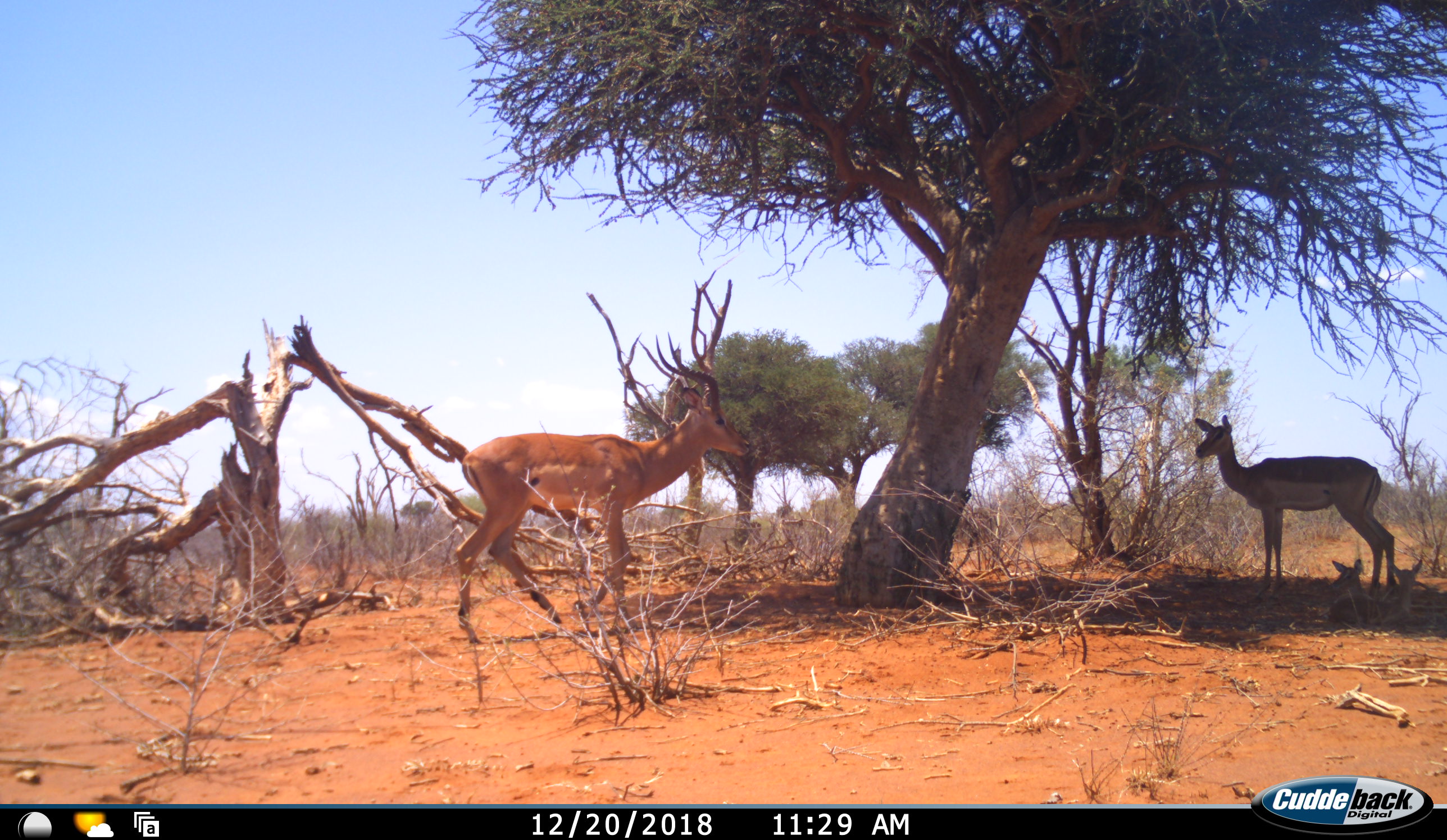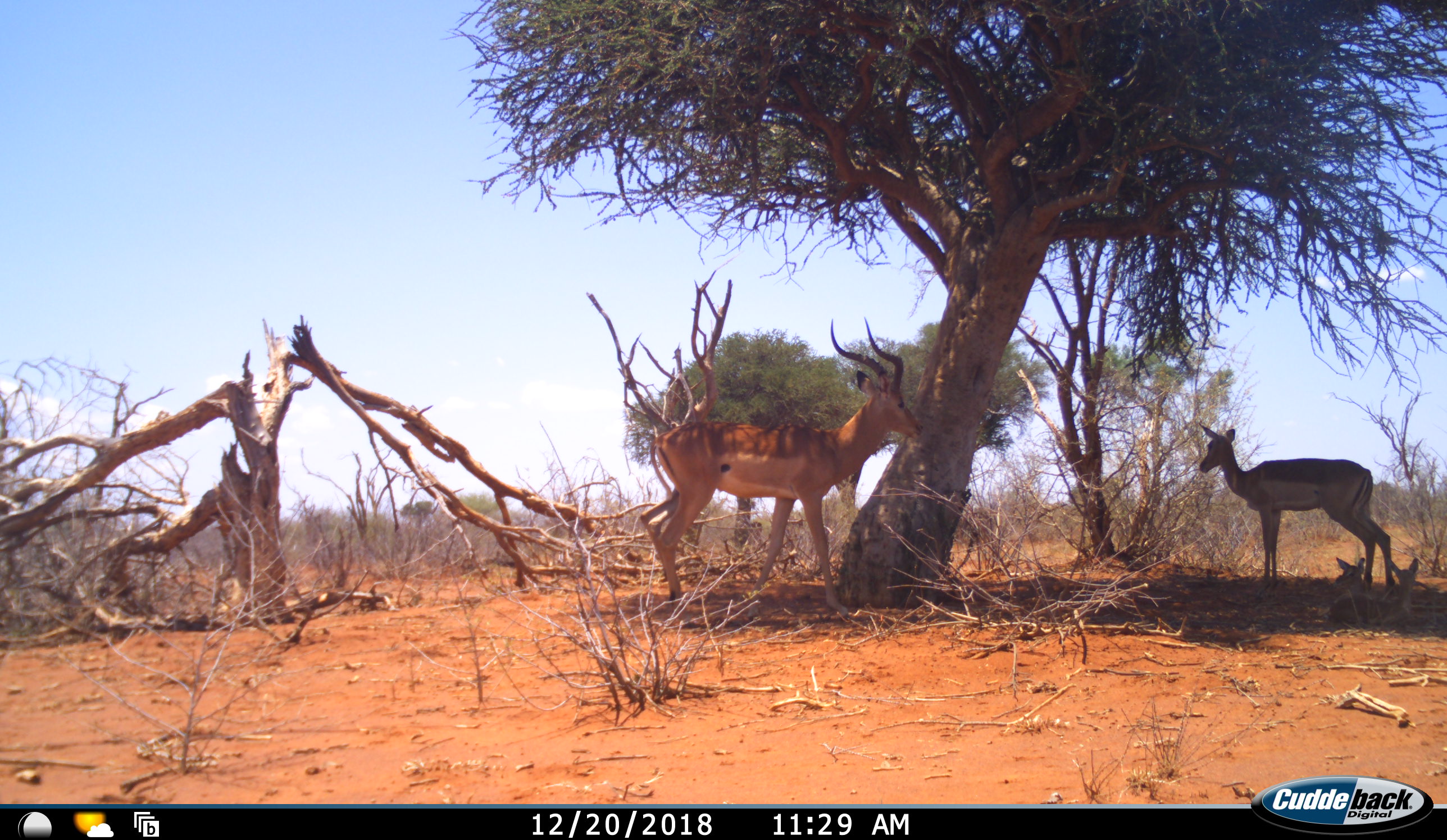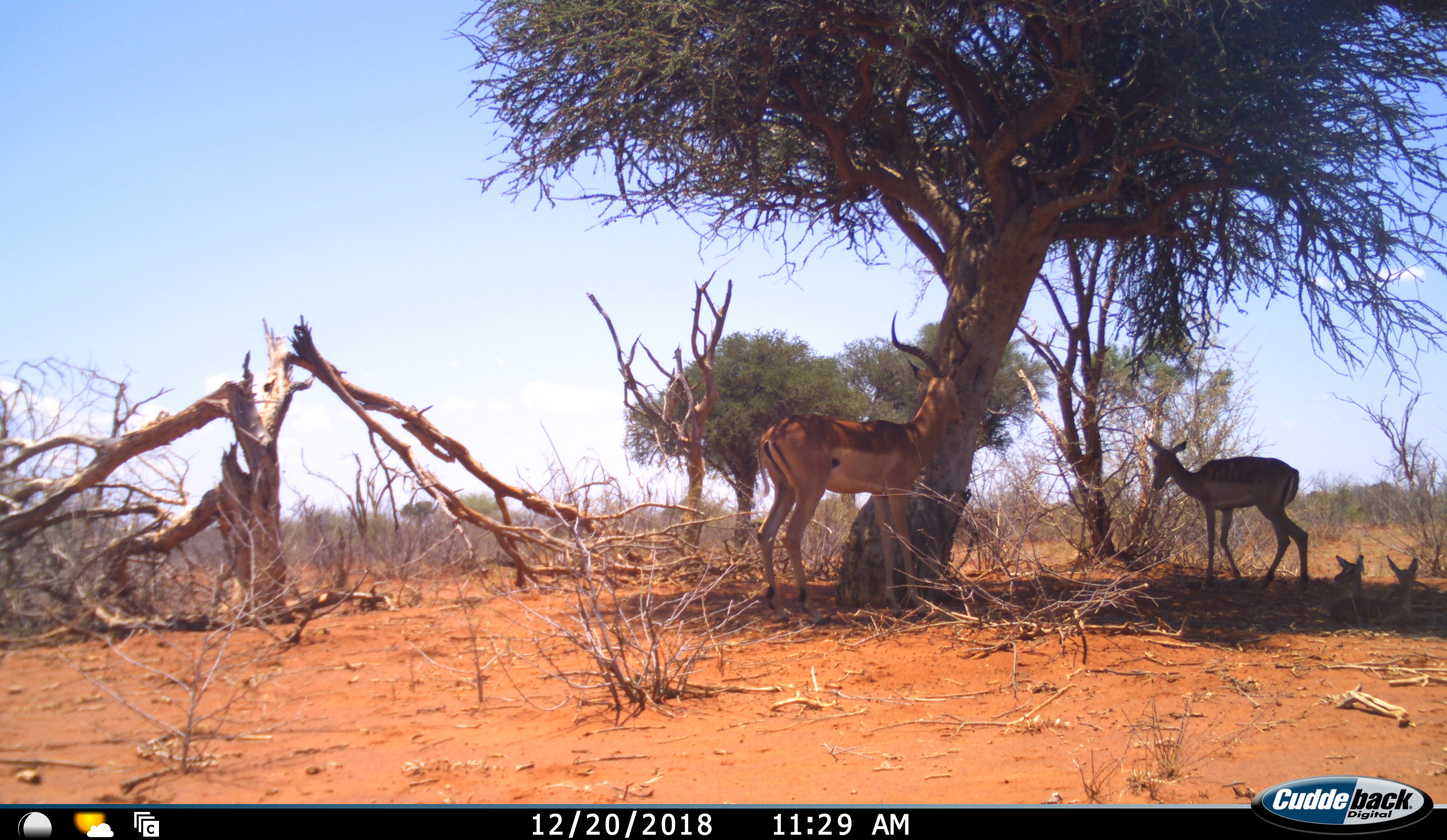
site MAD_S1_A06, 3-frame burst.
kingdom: Animalia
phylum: Chordata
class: Mammalia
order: Artiodactyla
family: Bovidae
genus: Aepyceros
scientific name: Aepyceros melampus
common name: impala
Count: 4.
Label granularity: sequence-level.